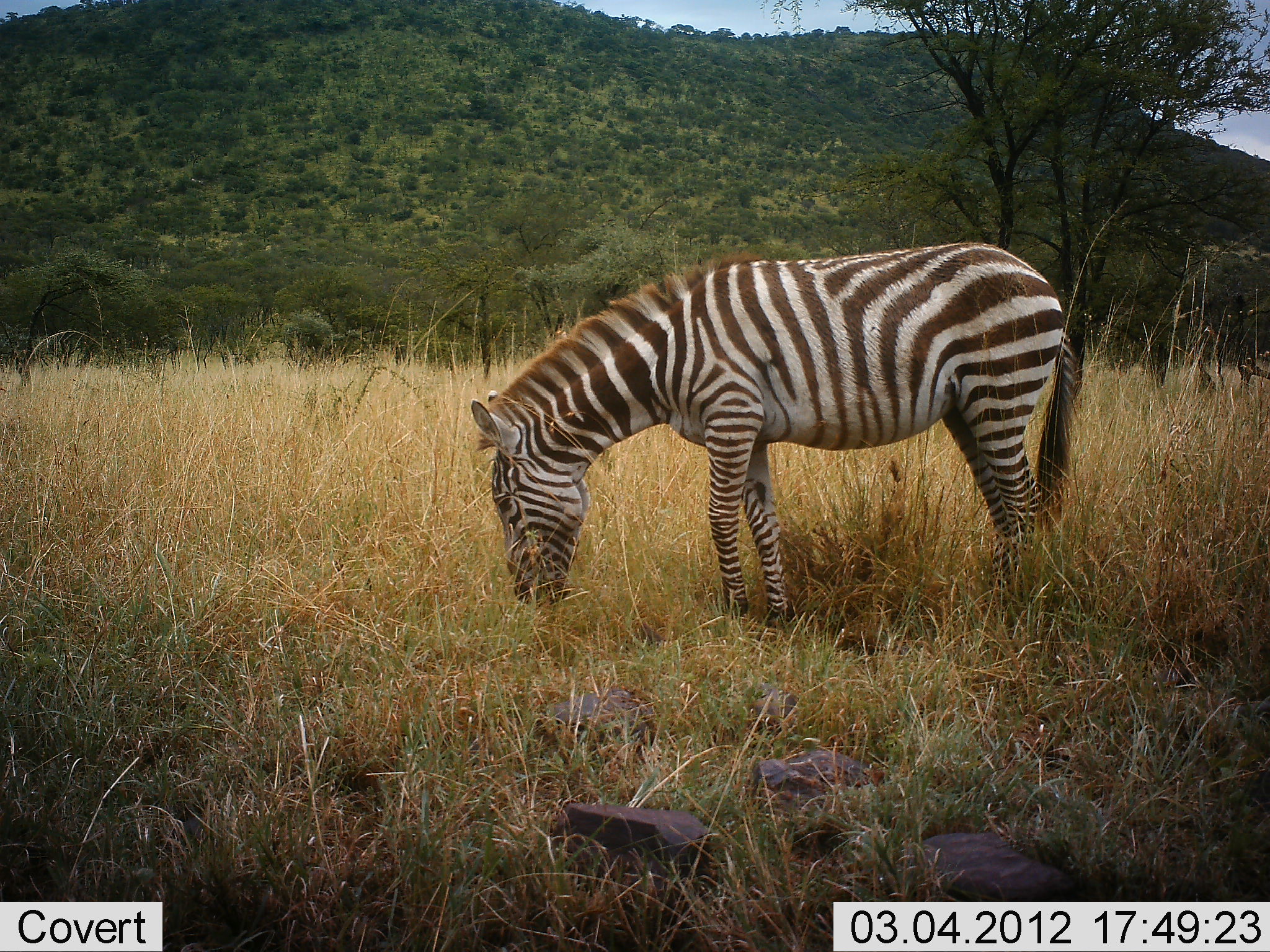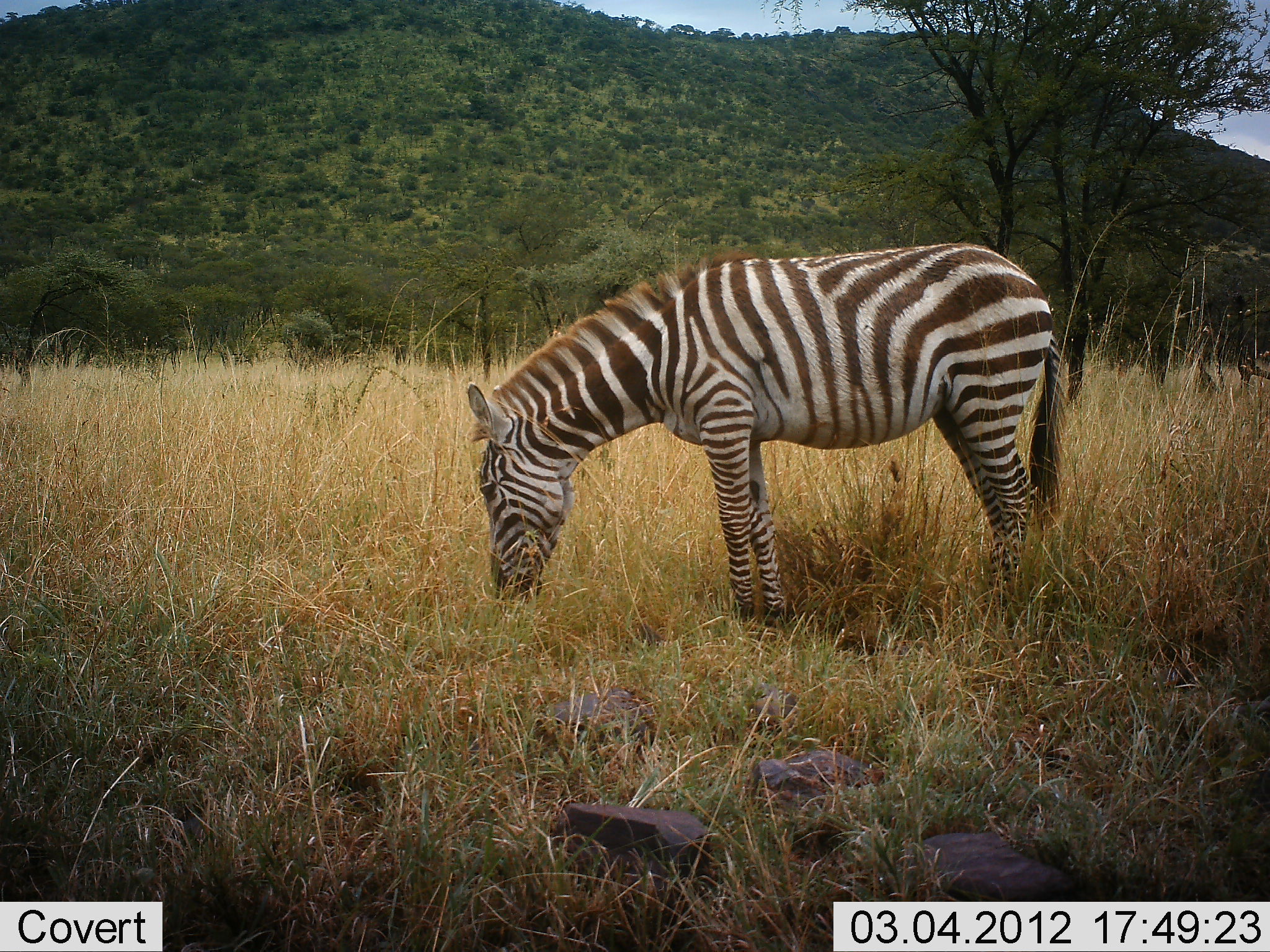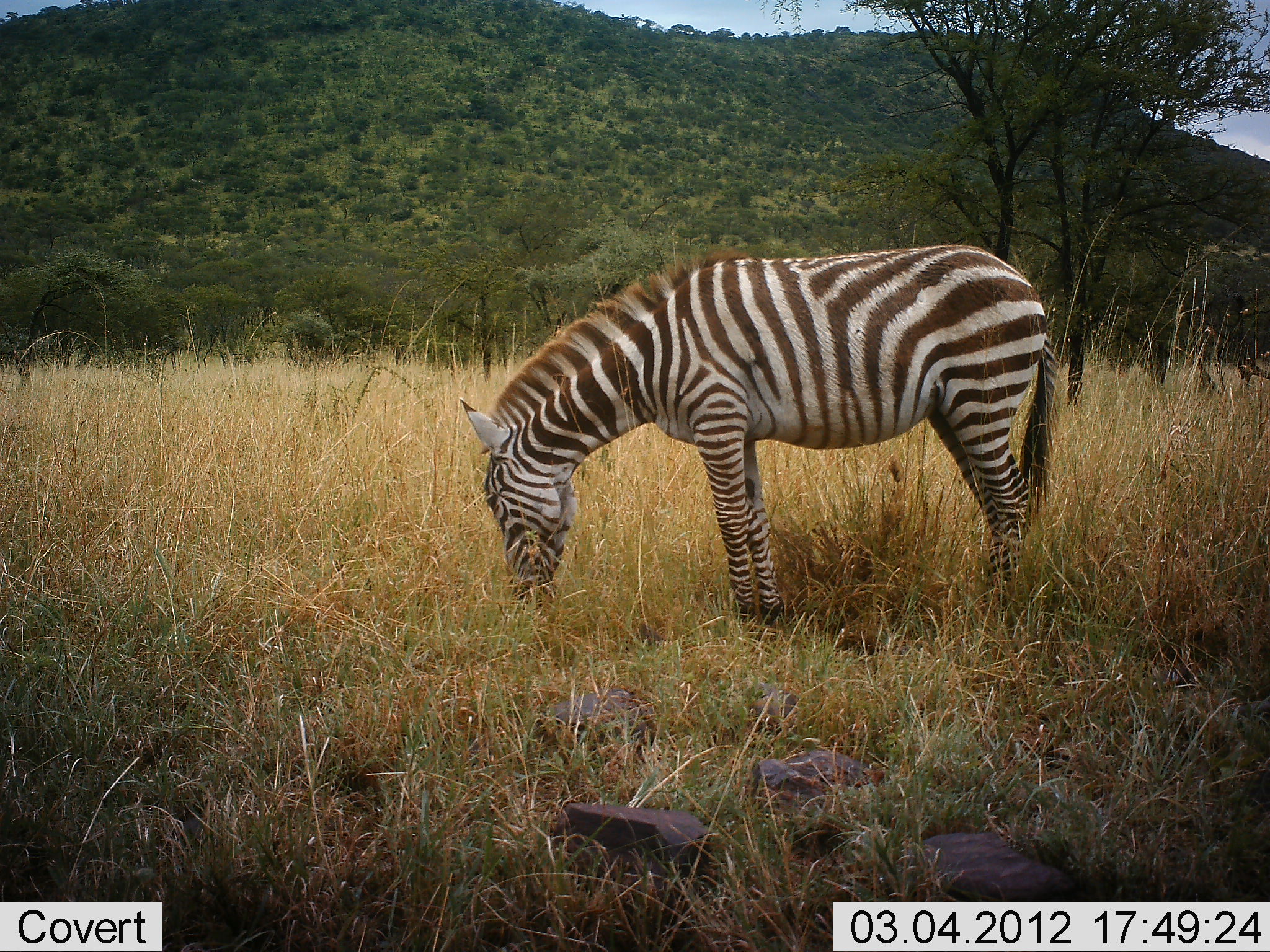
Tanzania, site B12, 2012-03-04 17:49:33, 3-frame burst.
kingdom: Animalia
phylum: Chordata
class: Mammalia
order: Perissodactyla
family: Equidae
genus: Equus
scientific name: Equus quagga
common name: plains zebra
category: zebra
Zebra (plains zebra) (Equus quagga), count 1. Behavior (volunteer vote fractions): standing 10%, resting 0%, moving 5%, interacting 0%. Young present (vote fraction): 0%. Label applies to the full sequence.